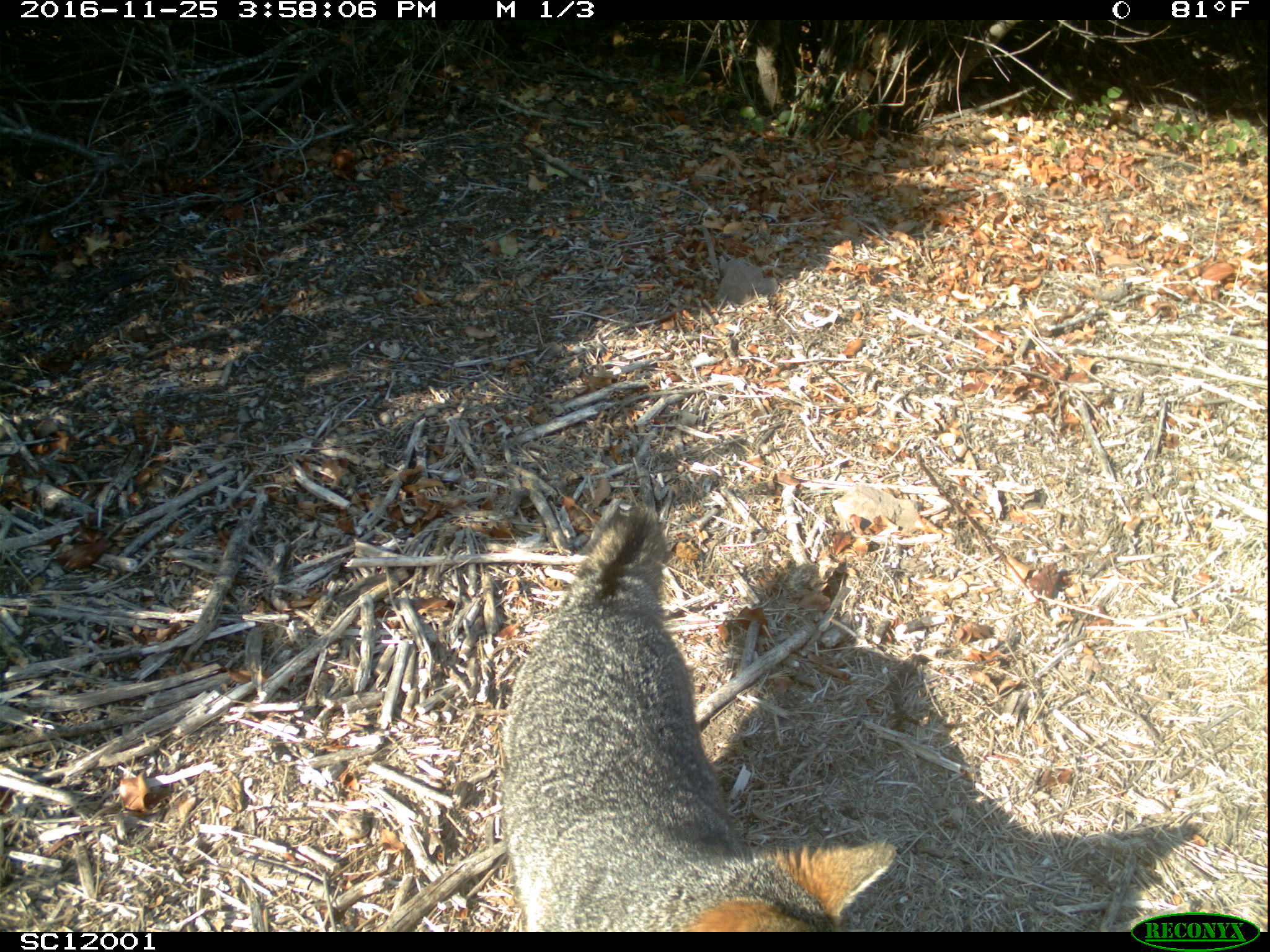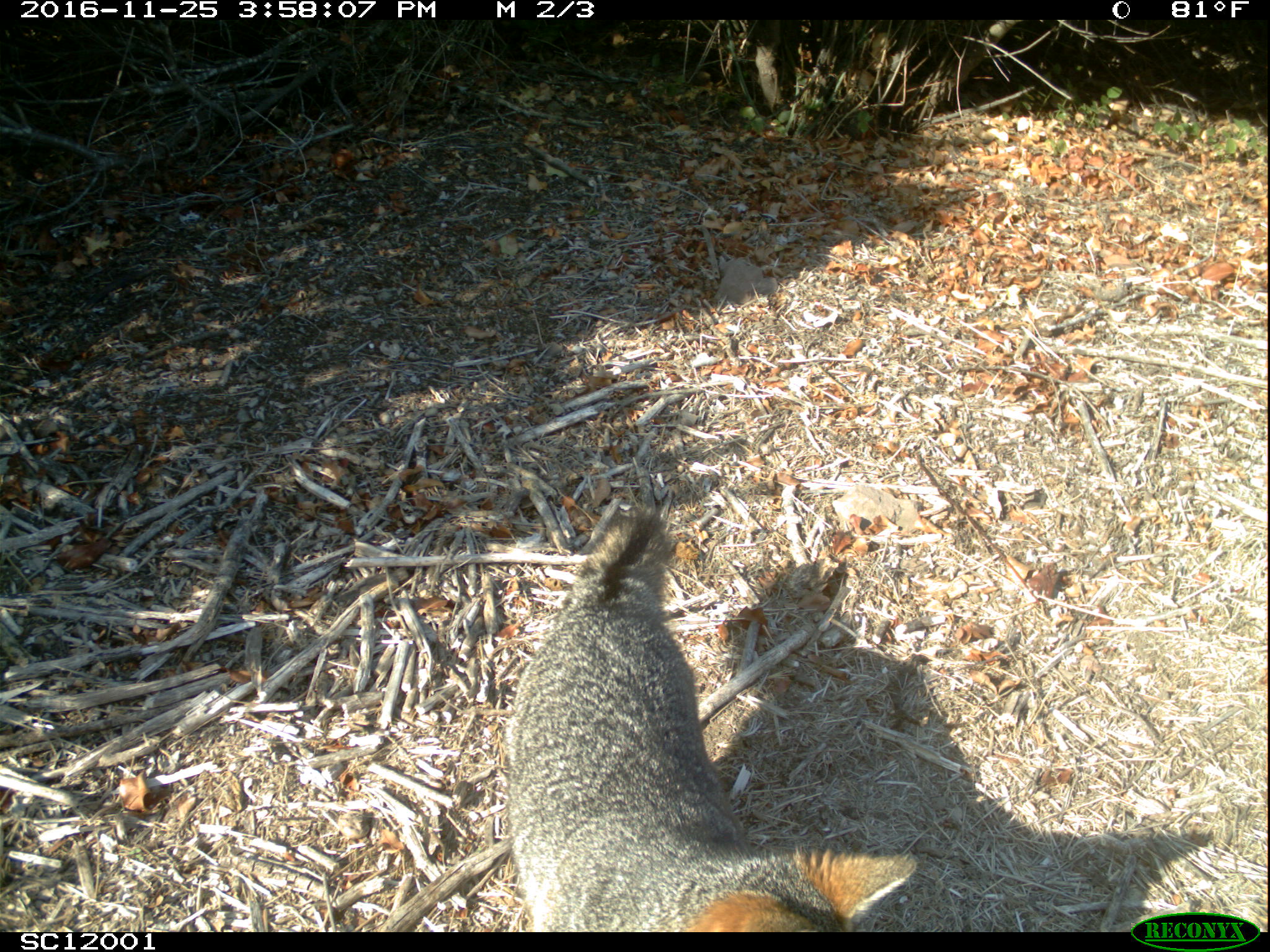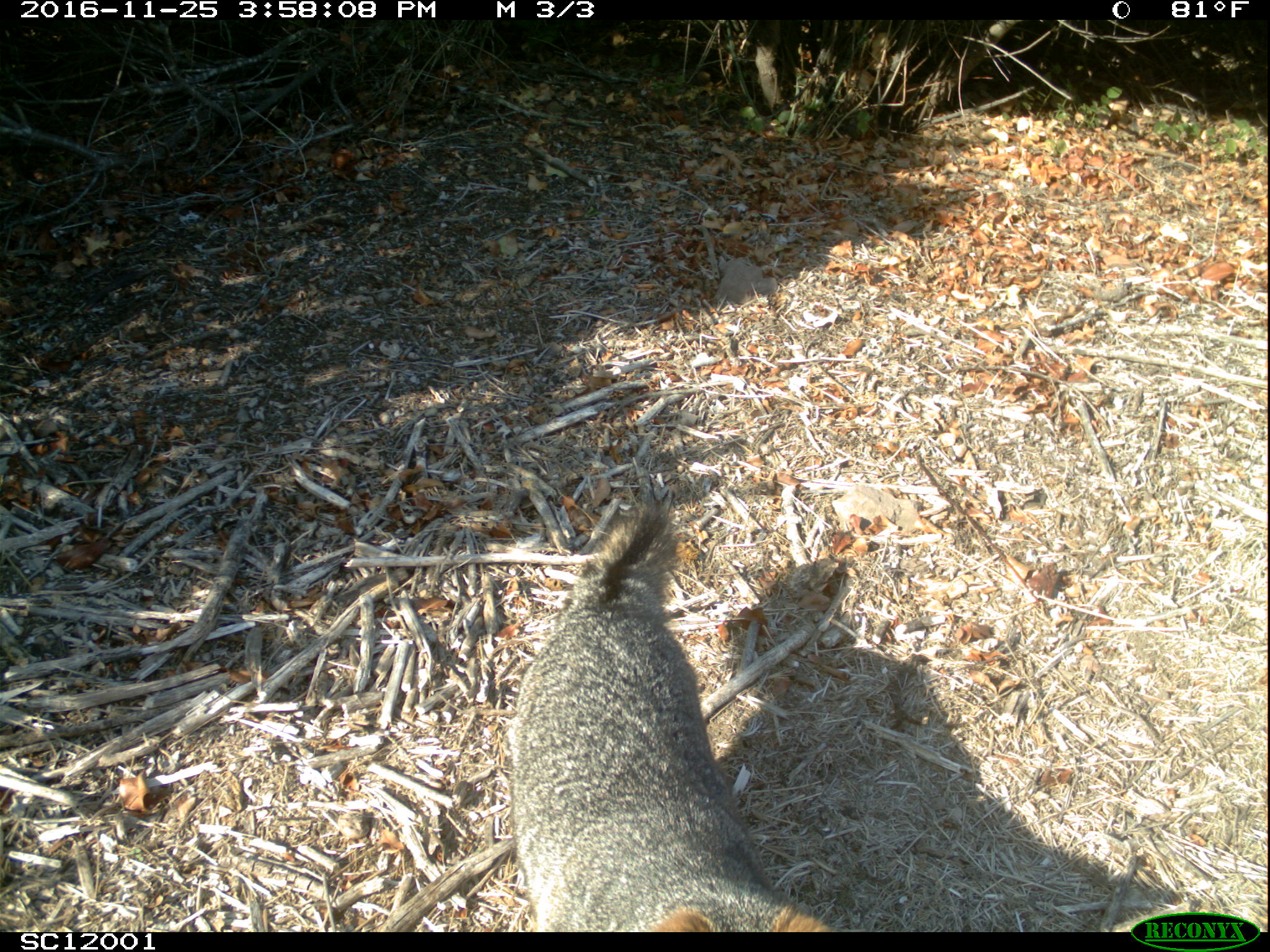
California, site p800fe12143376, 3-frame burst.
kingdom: Animalia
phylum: Chordata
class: Mammalia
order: Carnivora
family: Canidae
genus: Urocyon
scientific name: Urocyon littoralis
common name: island fox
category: fox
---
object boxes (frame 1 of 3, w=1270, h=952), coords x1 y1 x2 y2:
fox: 500 501 897 932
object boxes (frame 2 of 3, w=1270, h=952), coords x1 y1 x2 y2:
fox: 501 501 917 930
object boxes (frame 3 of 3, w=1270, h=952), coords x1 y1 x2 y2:
fox: 510 501 841 932